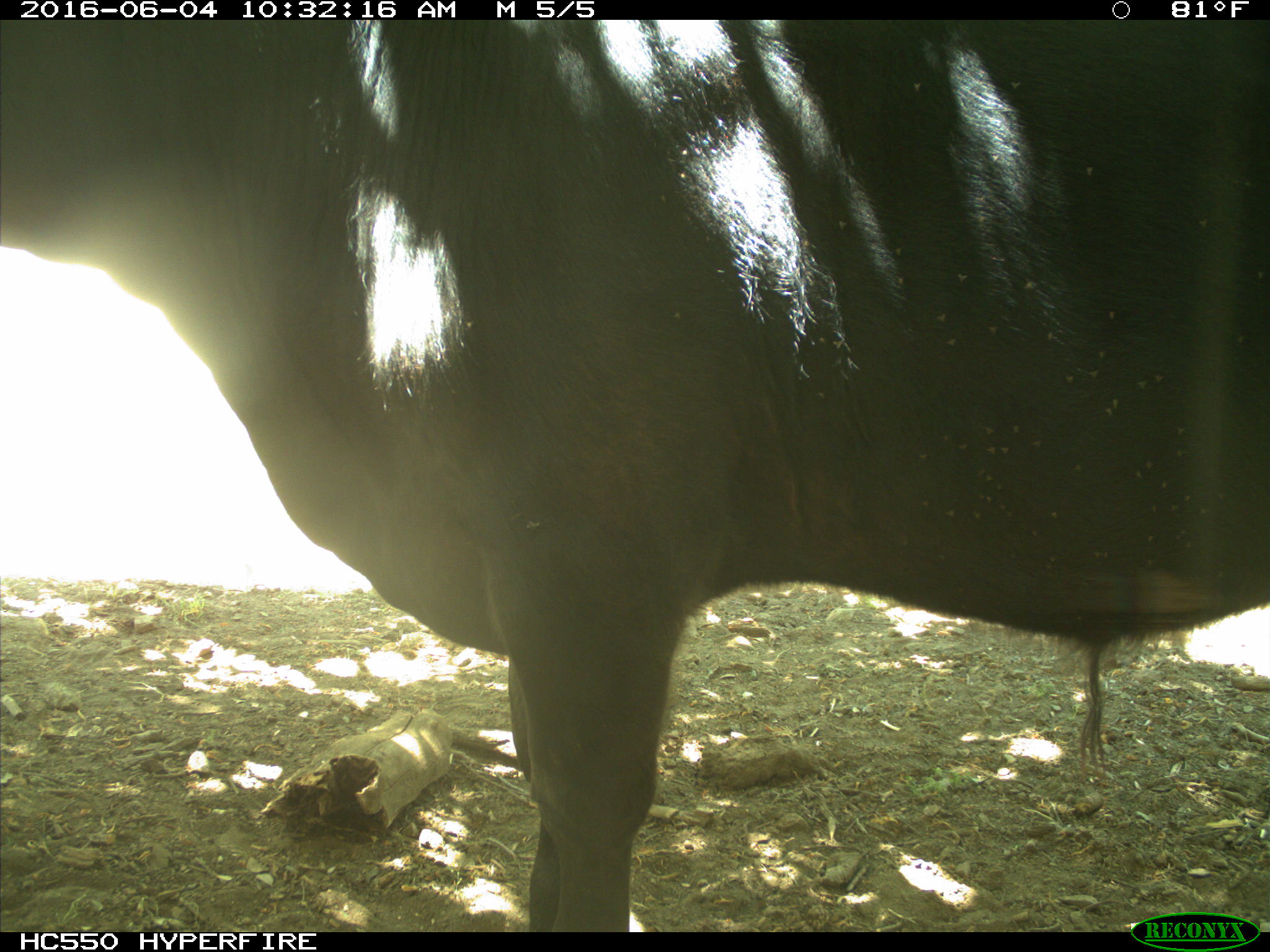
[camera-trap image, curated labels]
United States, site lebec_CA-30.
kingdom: Animalia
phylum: Chordata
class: Mammalia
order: Artiodactyla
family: Bovidae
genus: Bos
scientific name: Bos taurus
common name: domestic cow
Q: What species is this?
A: Bos taurus (domestic cow).